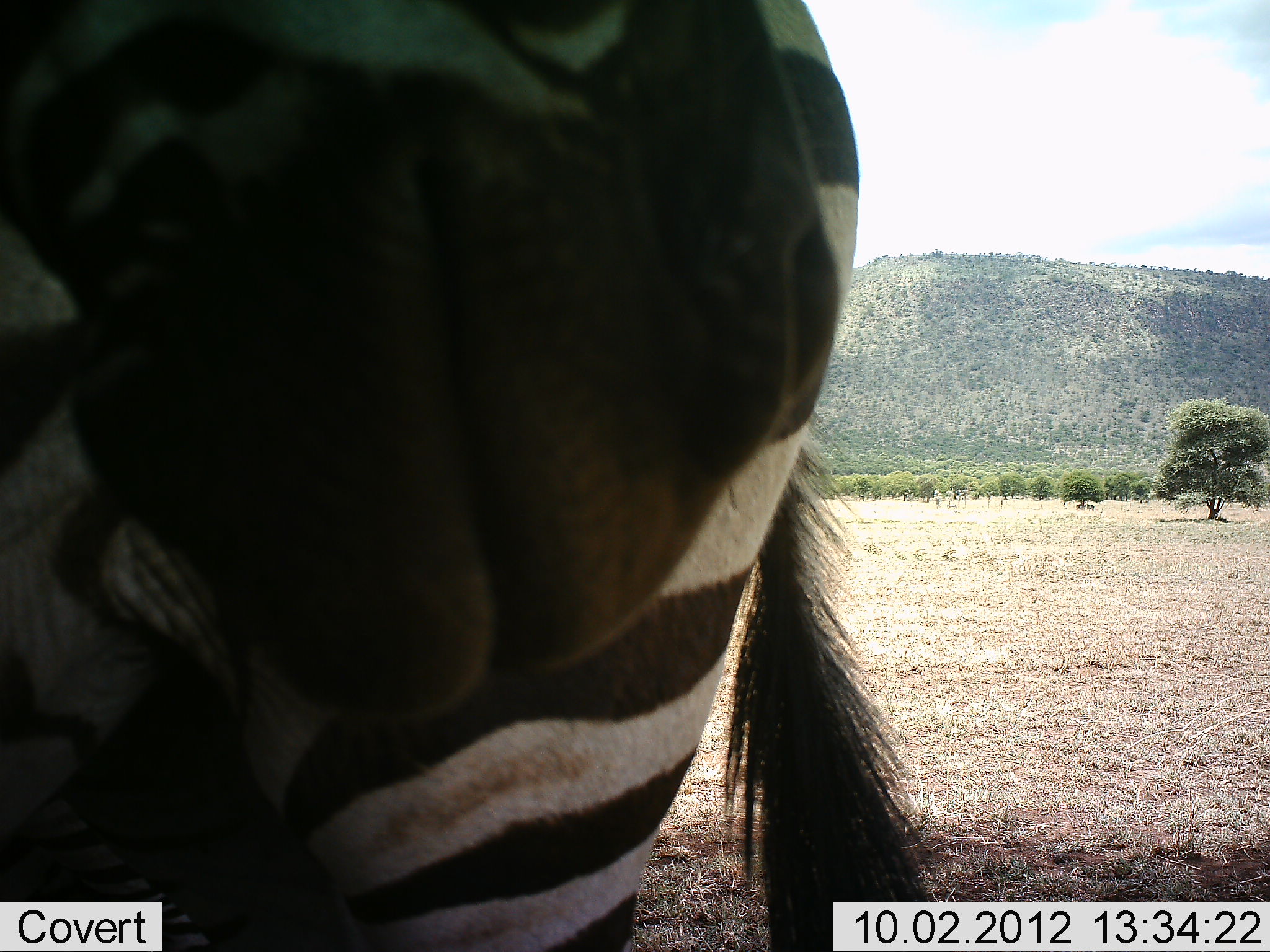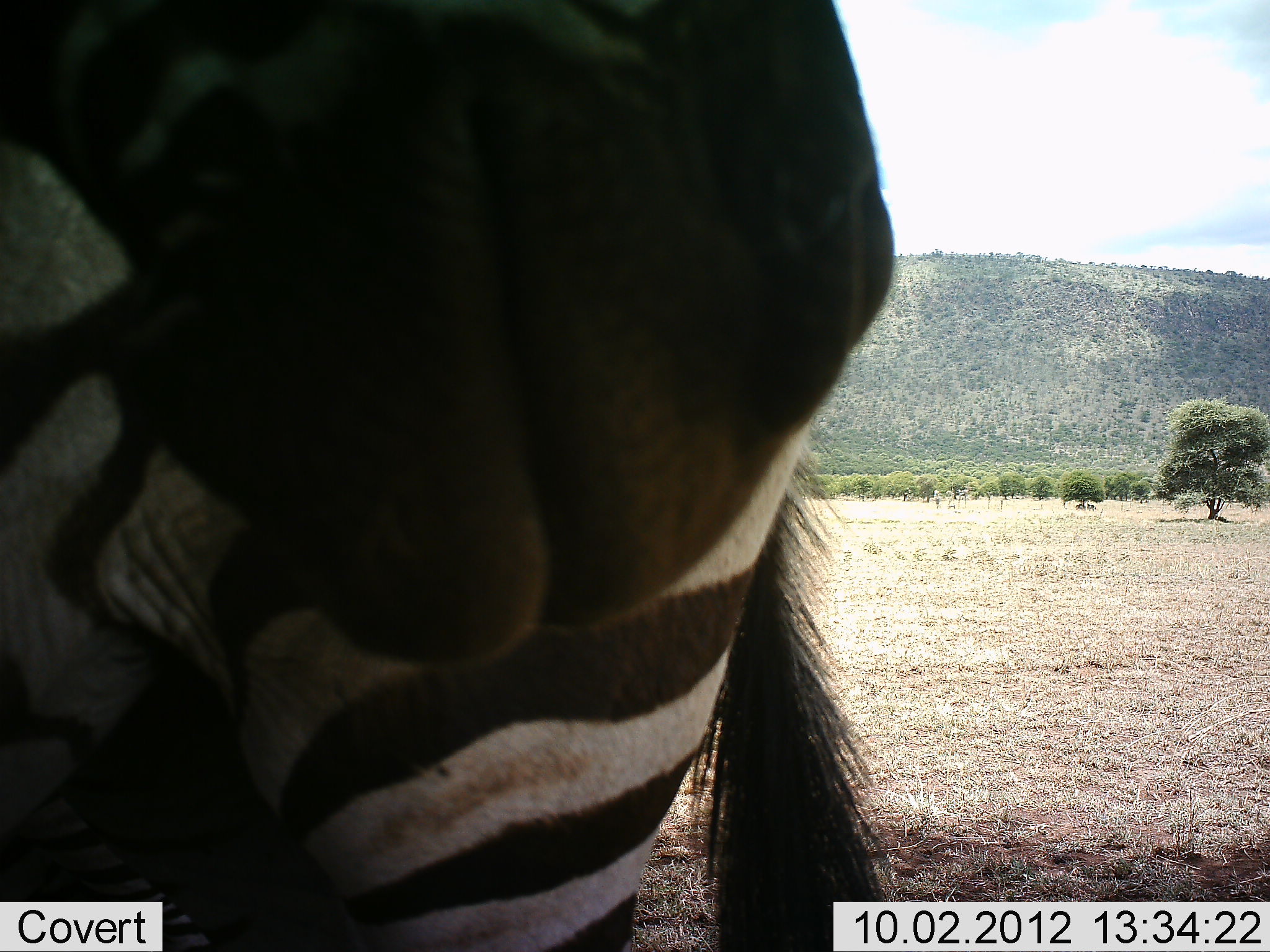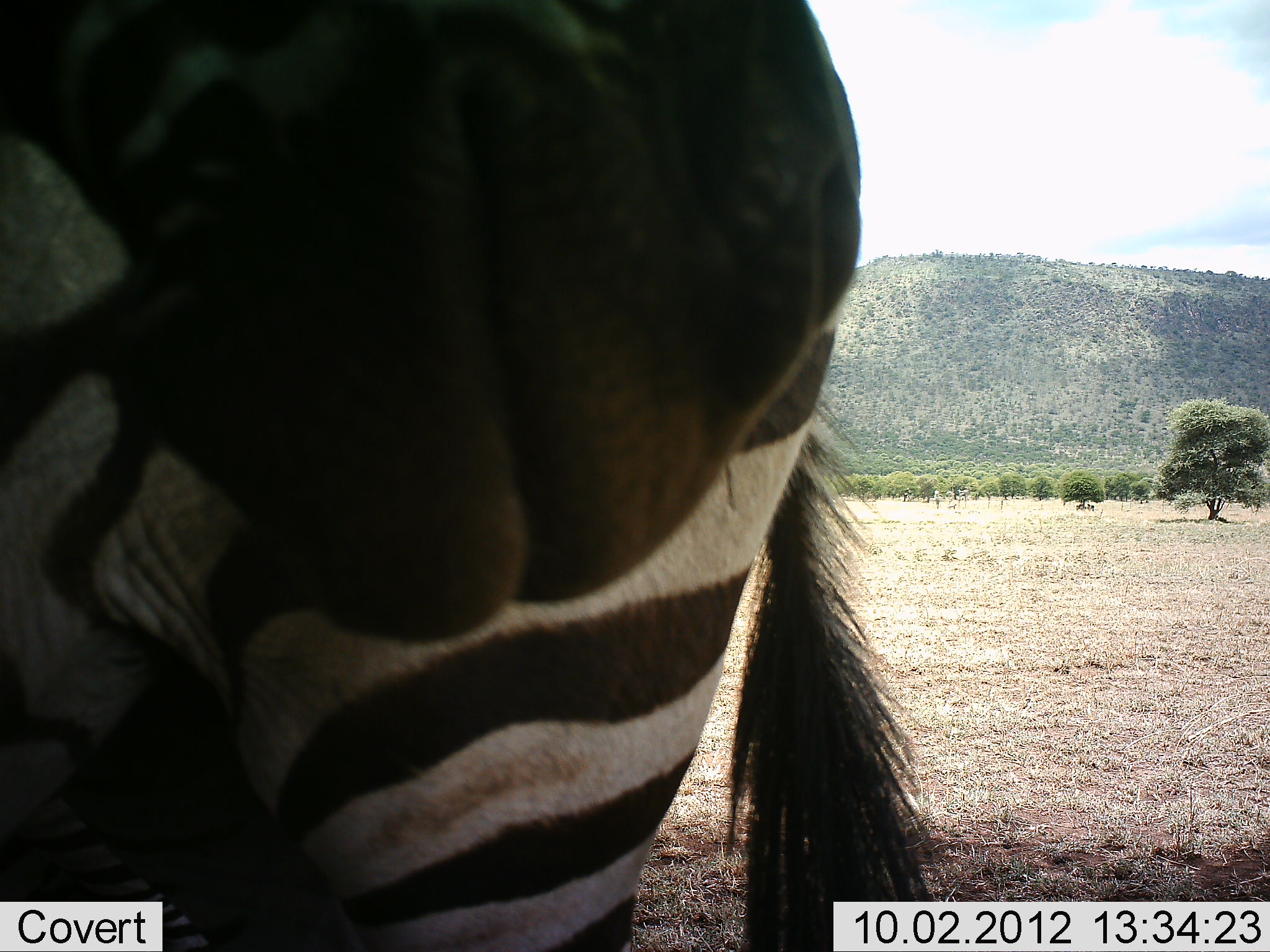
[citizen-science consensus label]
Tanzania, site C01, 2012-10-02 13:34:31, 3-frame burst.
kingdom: Animalia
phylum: Chordata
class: Mammalia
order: Perissodactyla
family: Equidae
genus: Equus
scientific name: Equus quagga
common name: plains zebra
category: zebra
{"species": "zebra (plains zebra) (Equus quagga)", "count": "2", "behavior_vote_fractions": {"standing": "100%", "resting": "11%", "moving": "0%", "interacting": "11%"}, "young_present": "0%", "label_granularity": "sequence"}